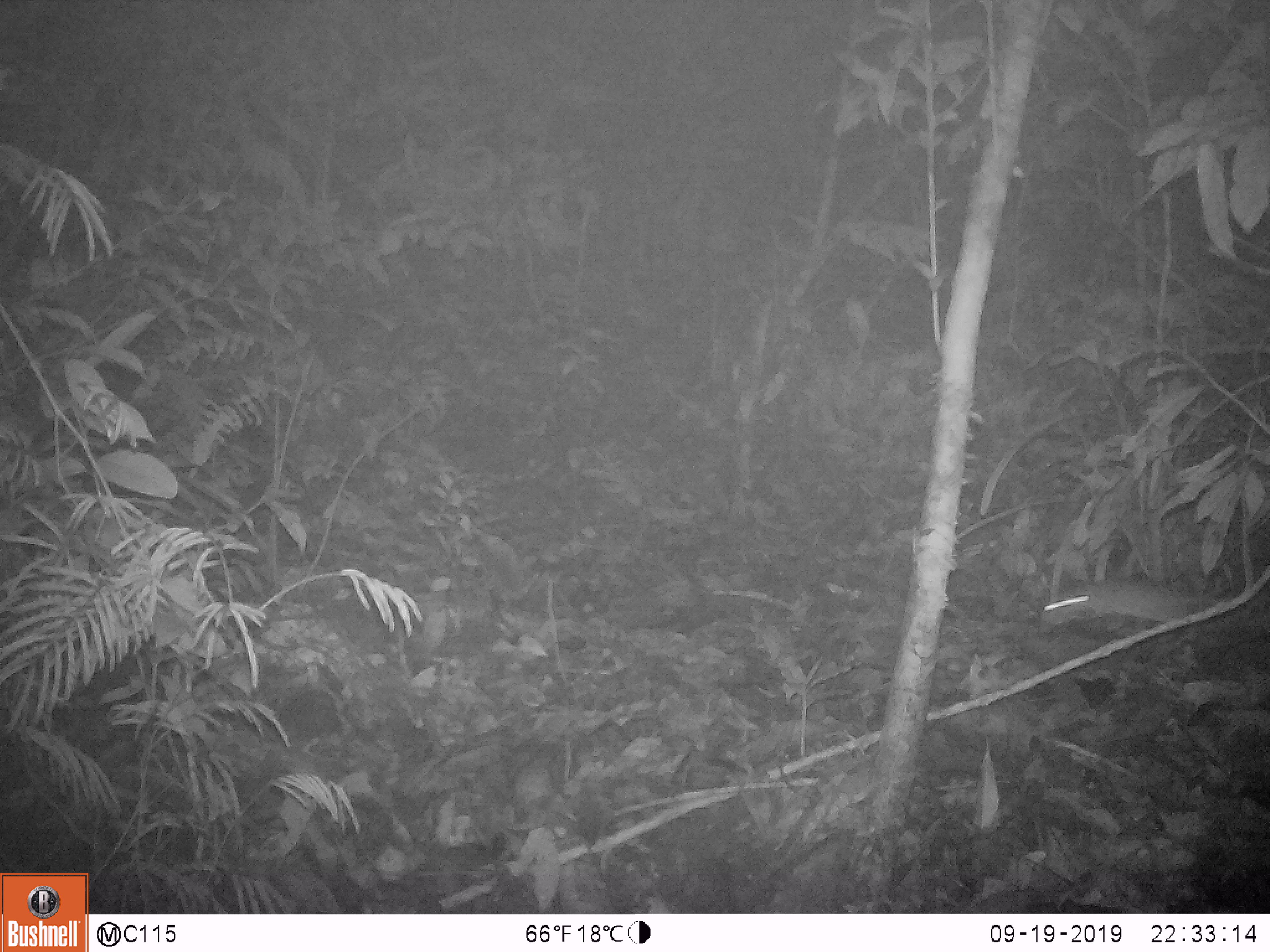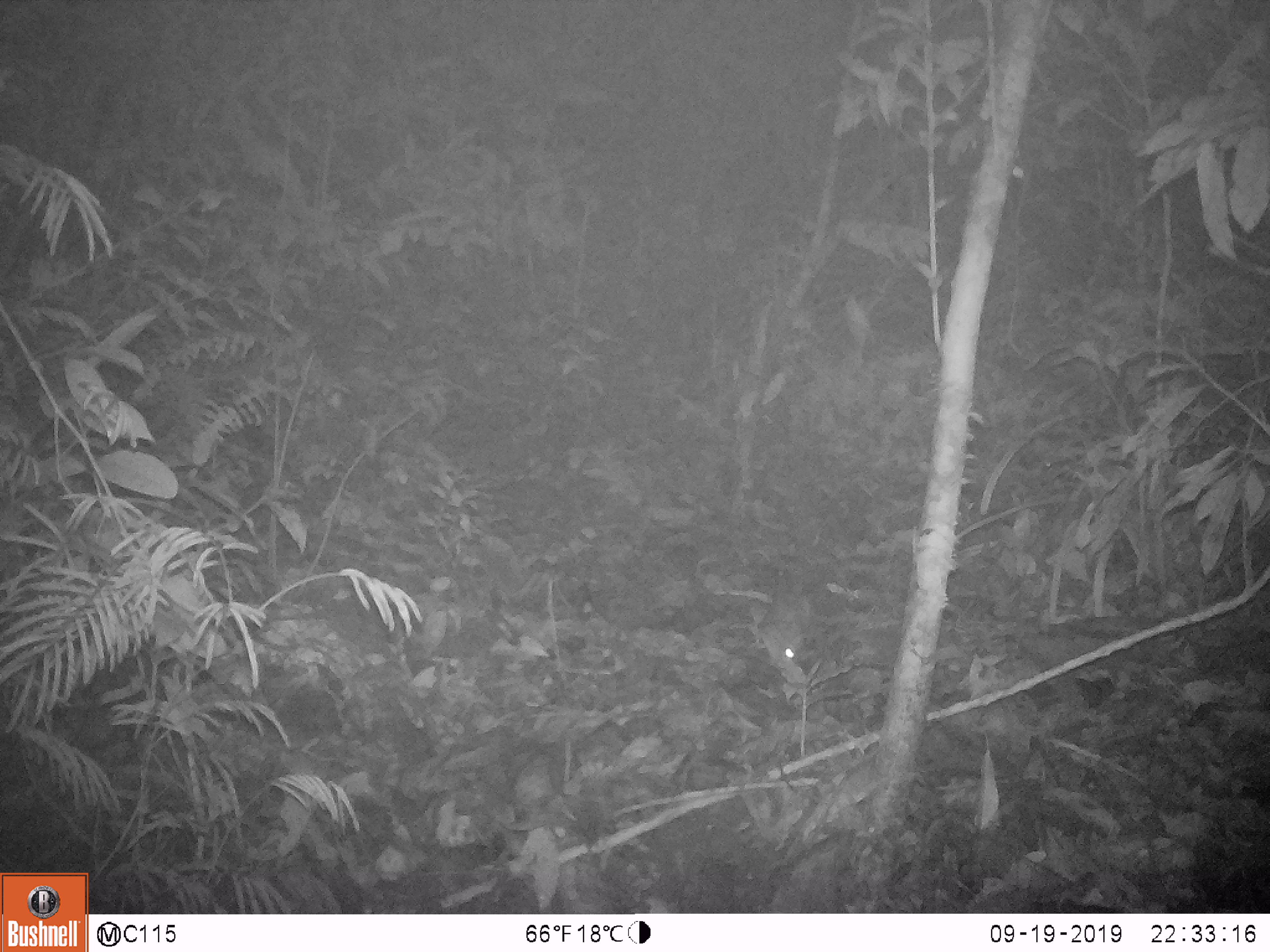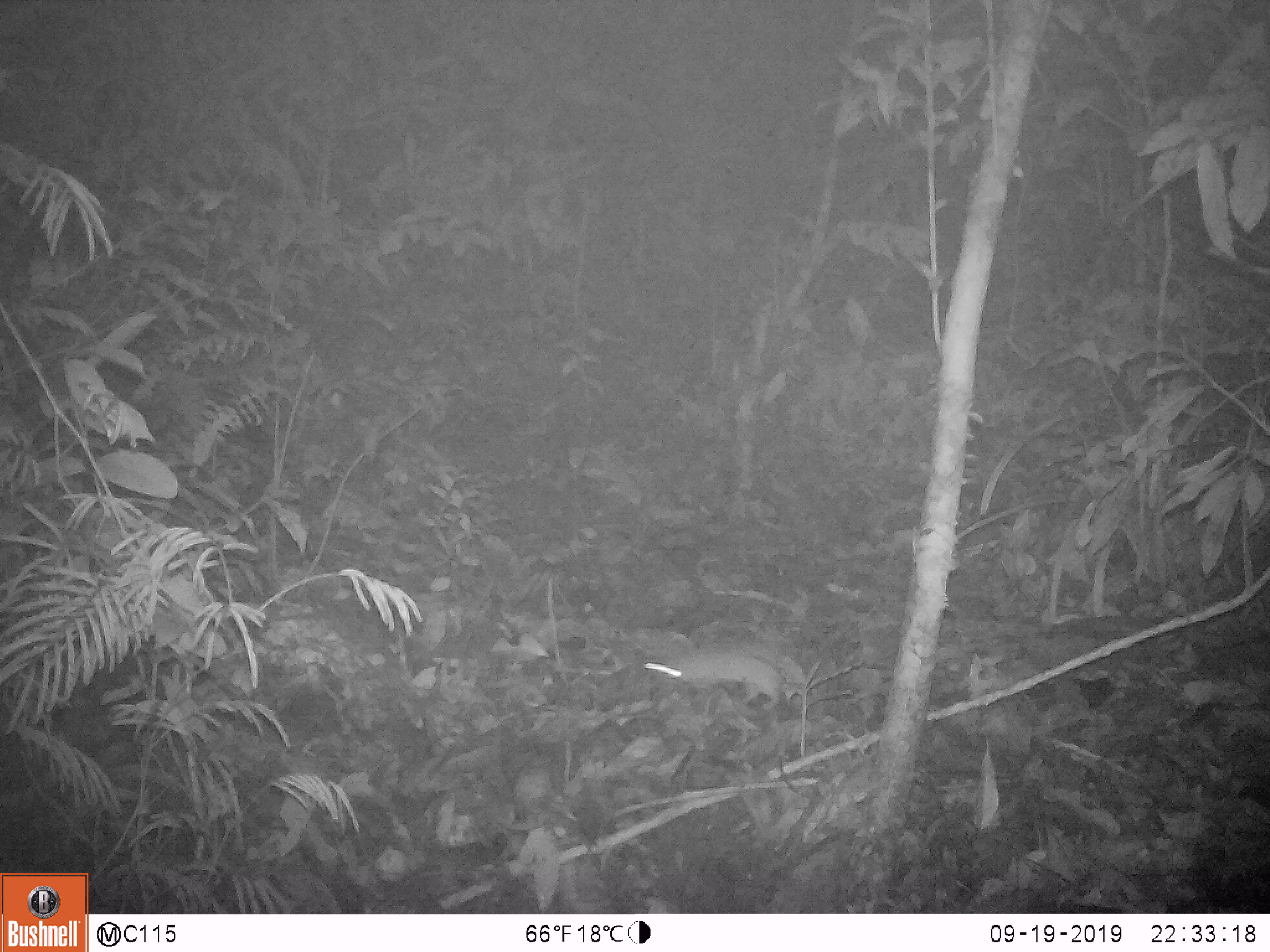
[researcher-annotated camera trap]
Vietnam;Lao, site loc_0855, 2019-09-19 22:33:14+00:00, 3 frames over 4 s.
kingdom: Animalia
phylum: Chordata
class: Mammalia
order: Rodentia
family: Muridae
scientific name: Muridae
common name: old-world mice and rats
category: unidentified murid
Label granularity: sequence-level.